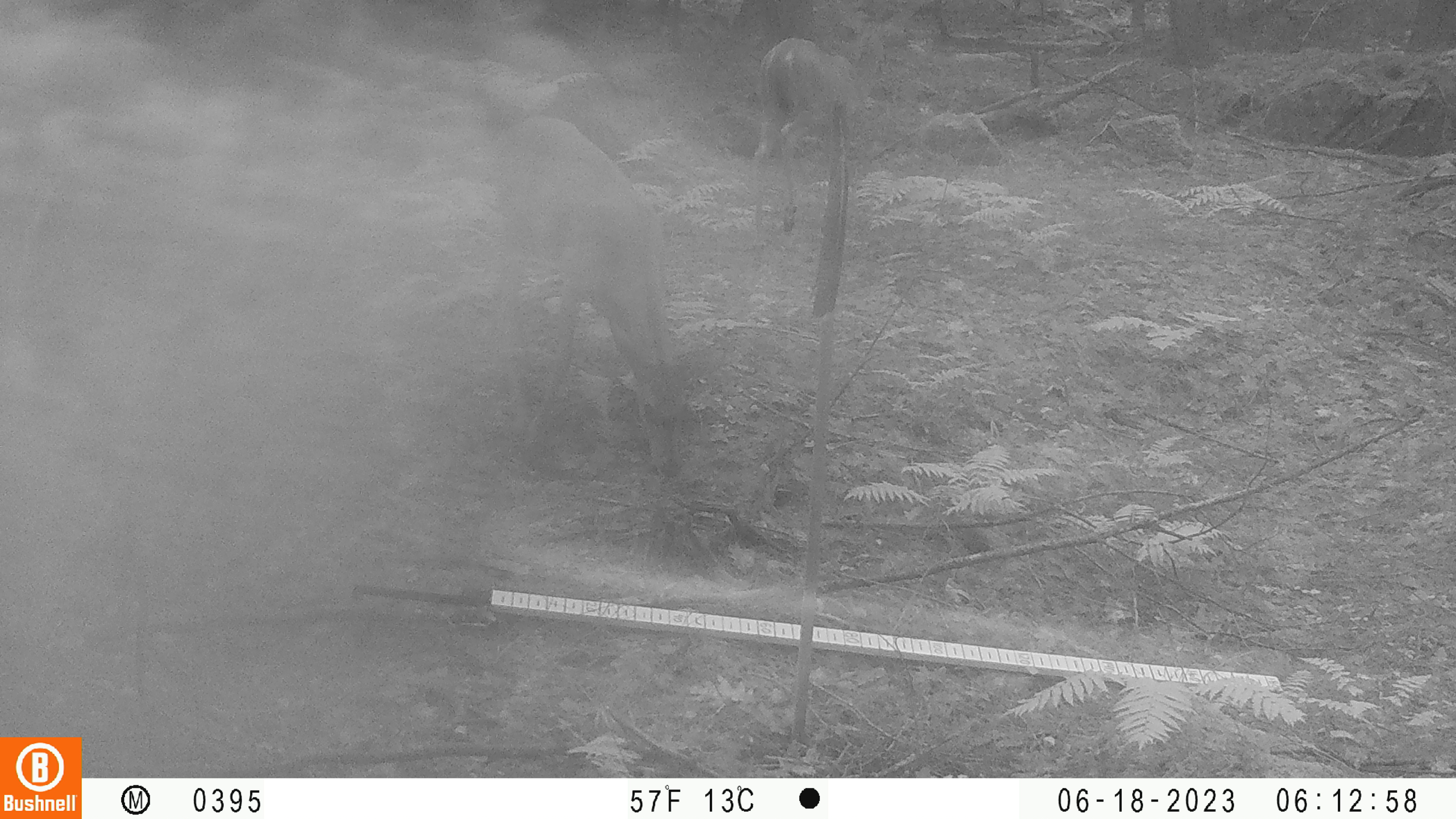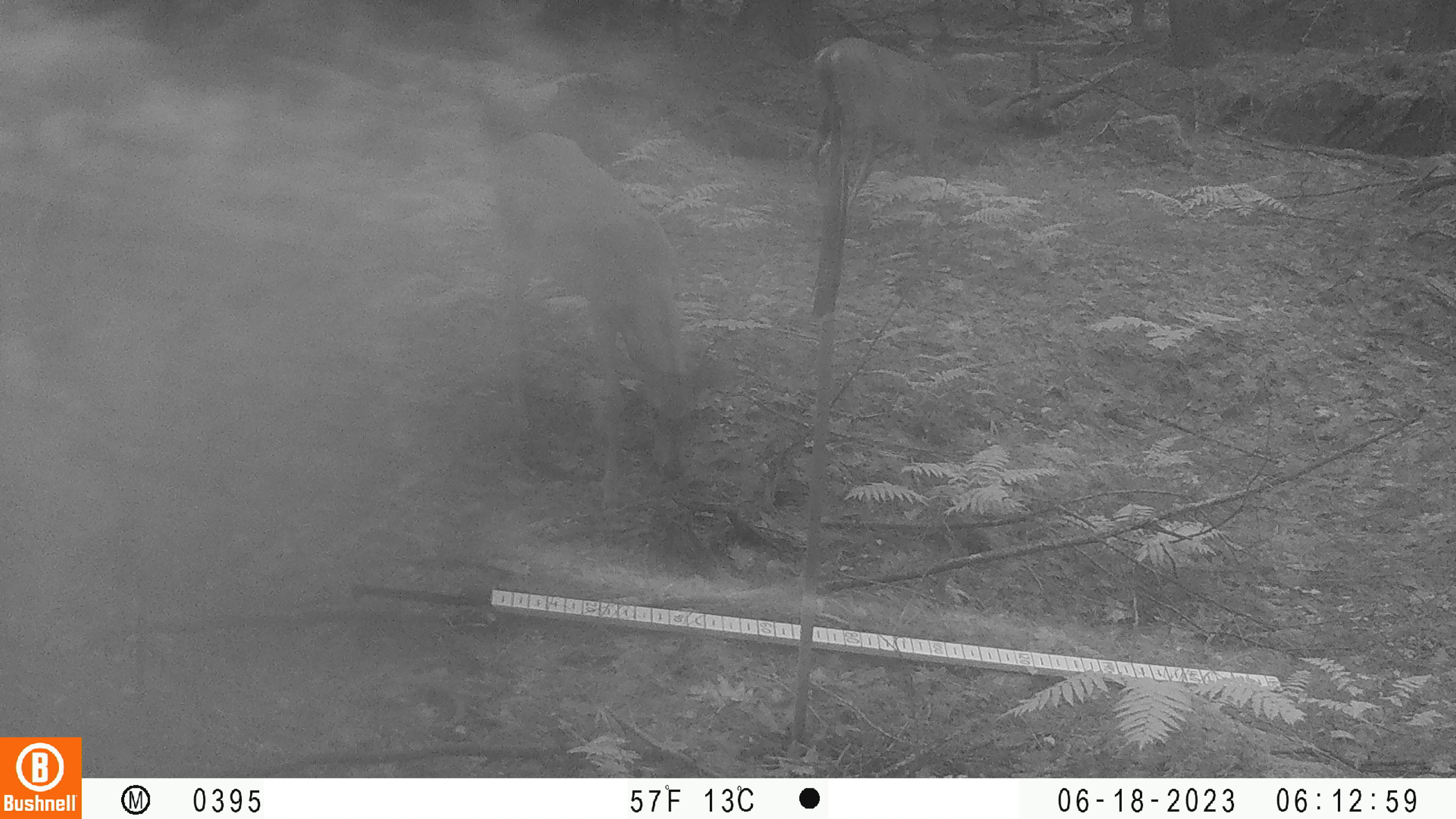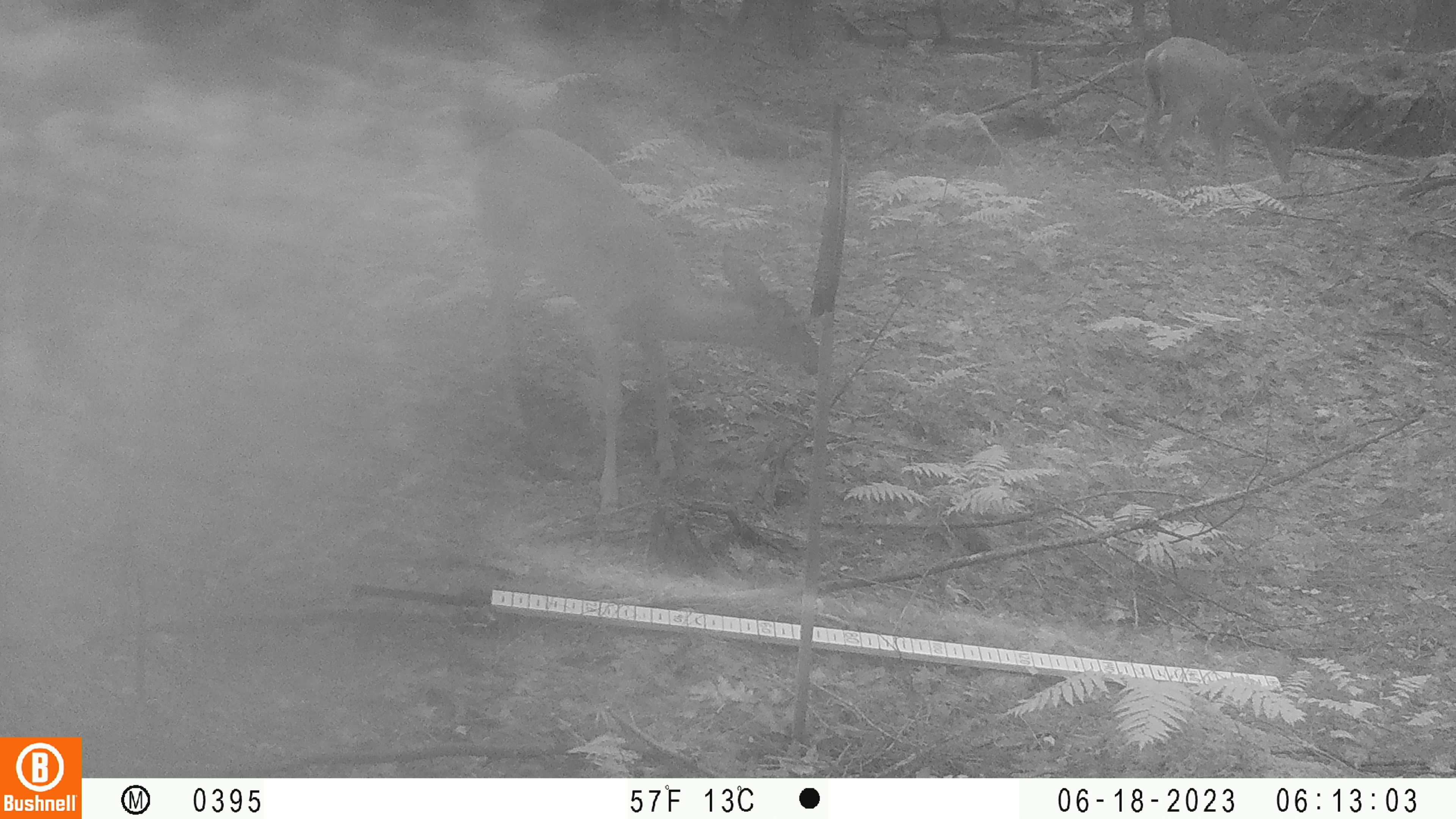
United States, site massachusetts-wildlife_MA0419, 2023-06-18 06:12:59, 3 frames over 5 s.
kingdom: Animalia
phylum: Chordata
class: Mammalia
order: Artiodactyla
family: Cervidae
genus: Odocoileus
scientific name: Odocoileus virginianus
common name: white-tailed deer